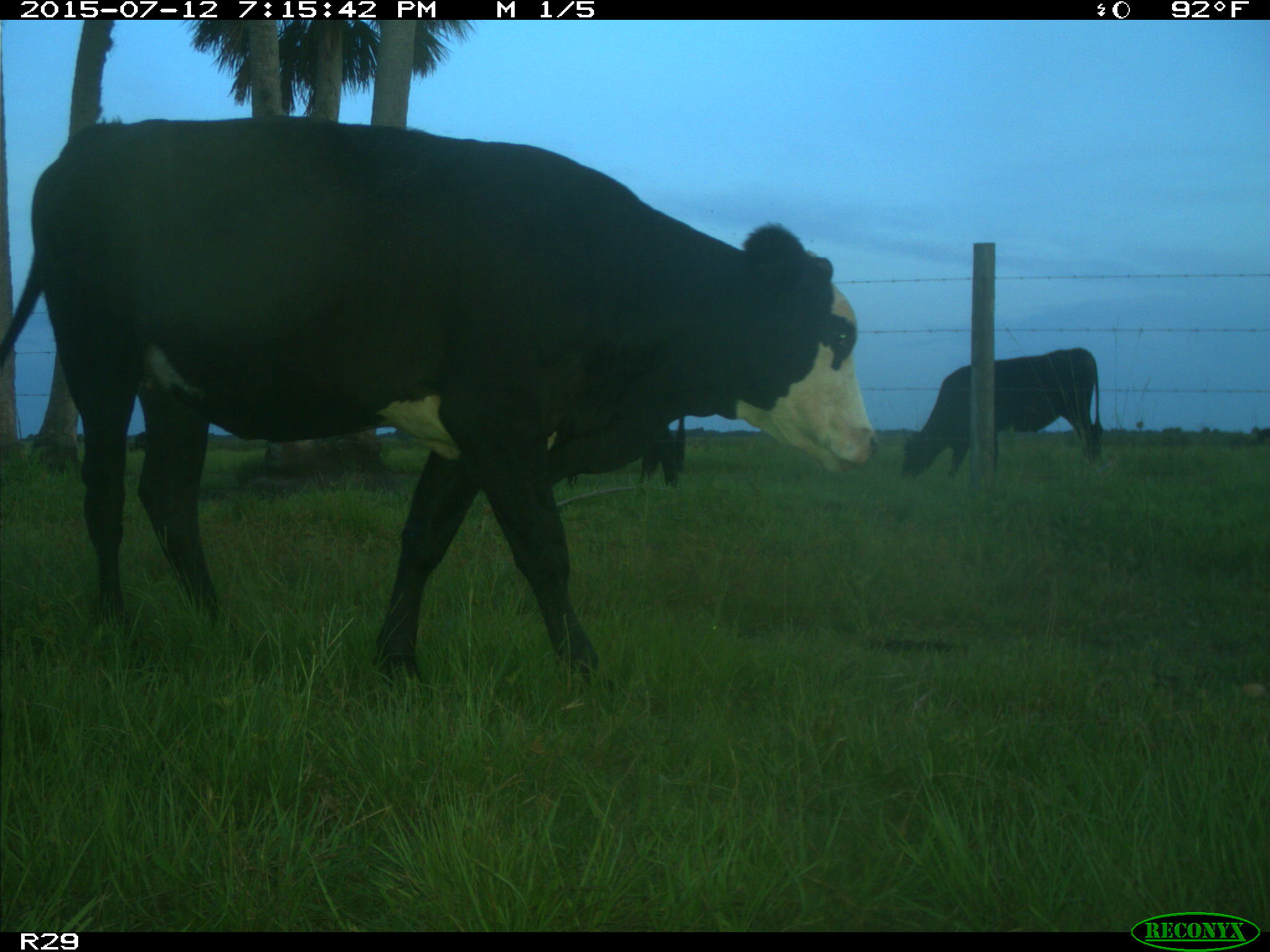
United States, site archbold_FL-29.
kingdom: Animalia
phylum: Chordata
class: Mammalia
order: Artiodactyla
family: Bovidae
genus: Bos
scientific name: Bos taurus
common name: domestic cow